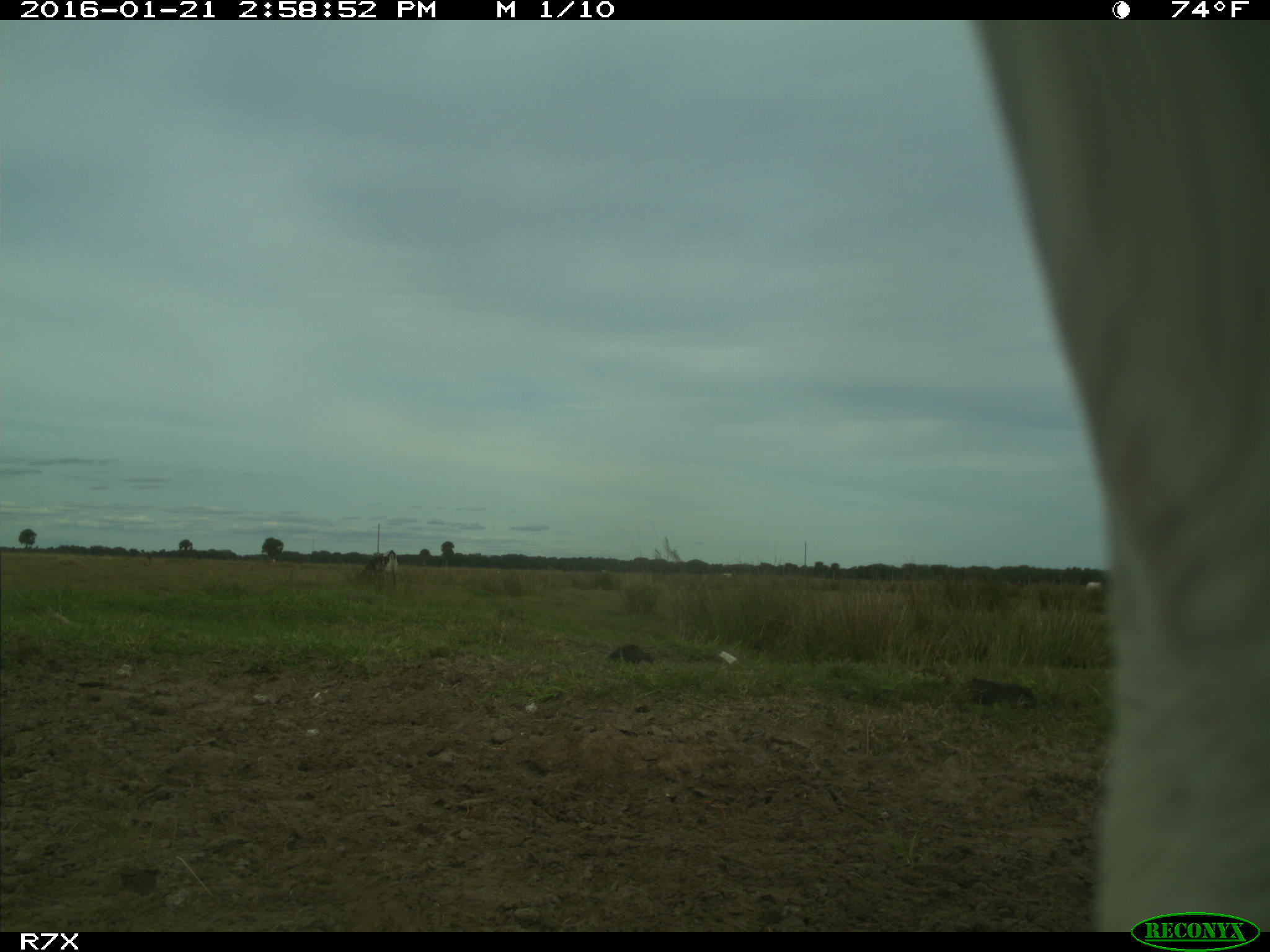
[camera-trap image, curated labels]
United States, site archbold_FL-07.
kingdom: Animalia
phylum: Chordata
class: Mammalia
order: Artiodactyla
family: Bovidae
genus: Bos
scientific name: Bos taurus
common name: domestic cow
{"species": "Bos taurus (domestic cow)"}